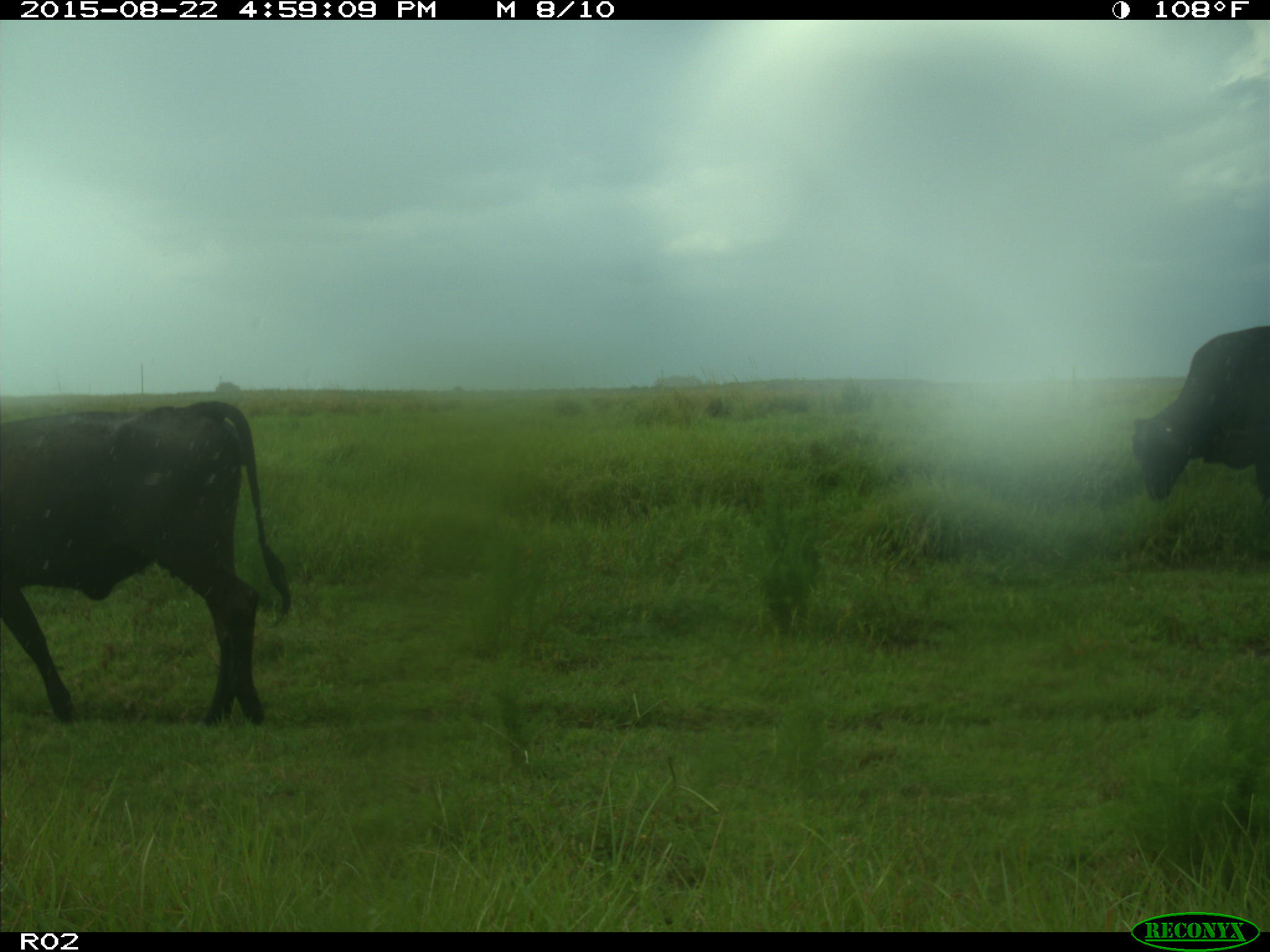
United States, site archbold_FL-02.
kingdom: Animalia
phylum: Chordata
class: Mammalia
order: Artiodactyla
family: Bovidae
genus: Bos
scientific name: Bos taurus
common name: domestic cow